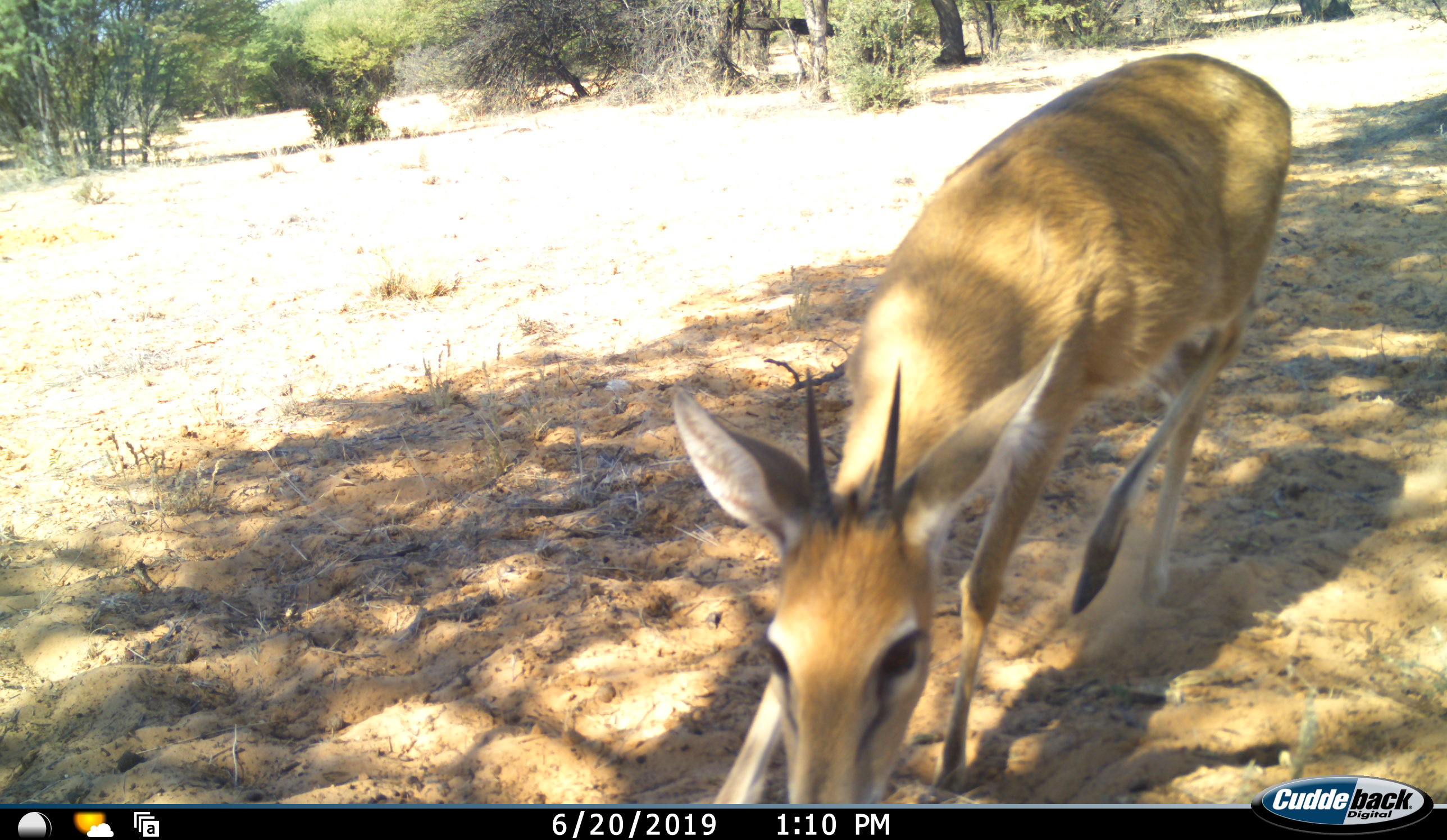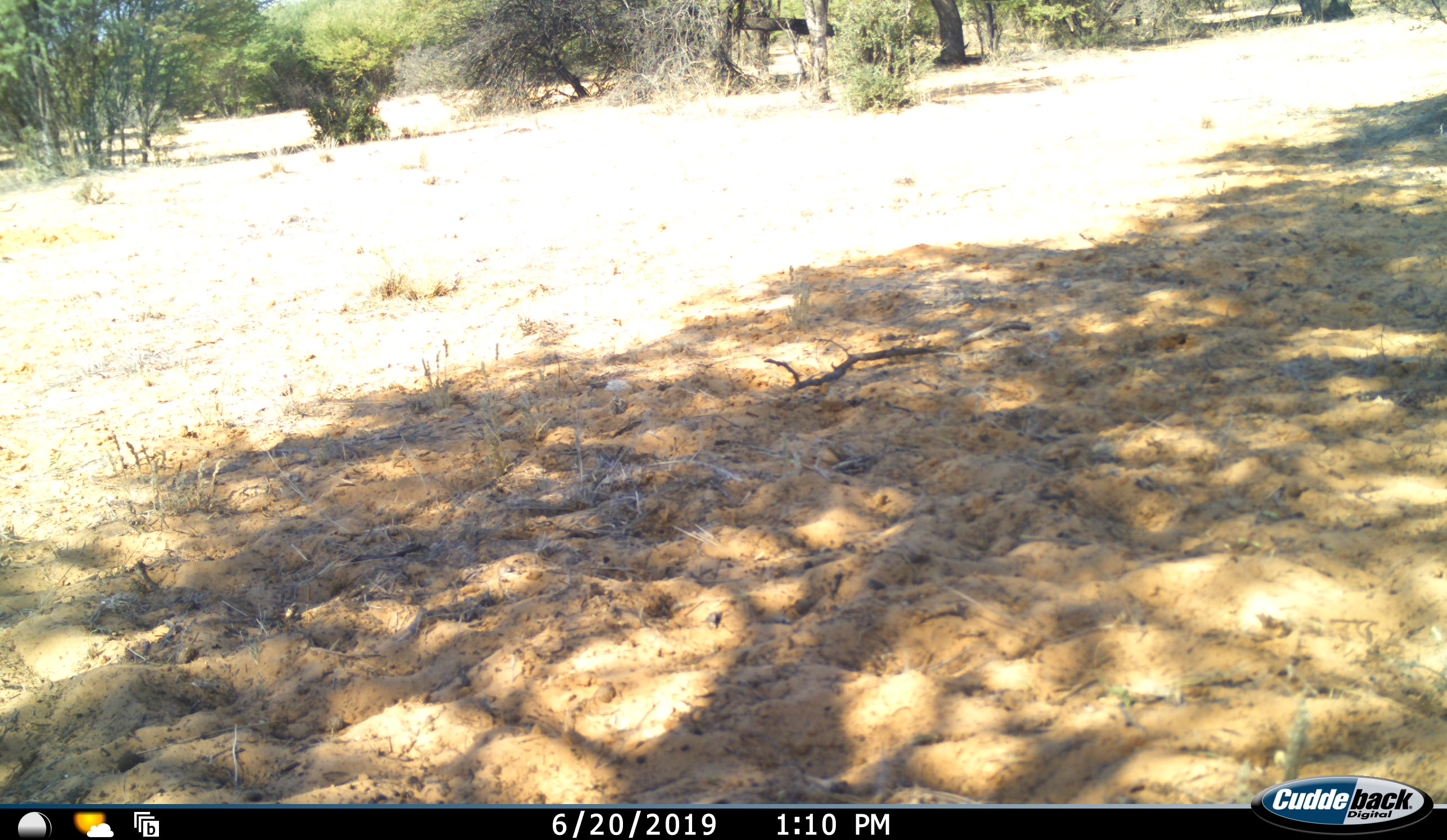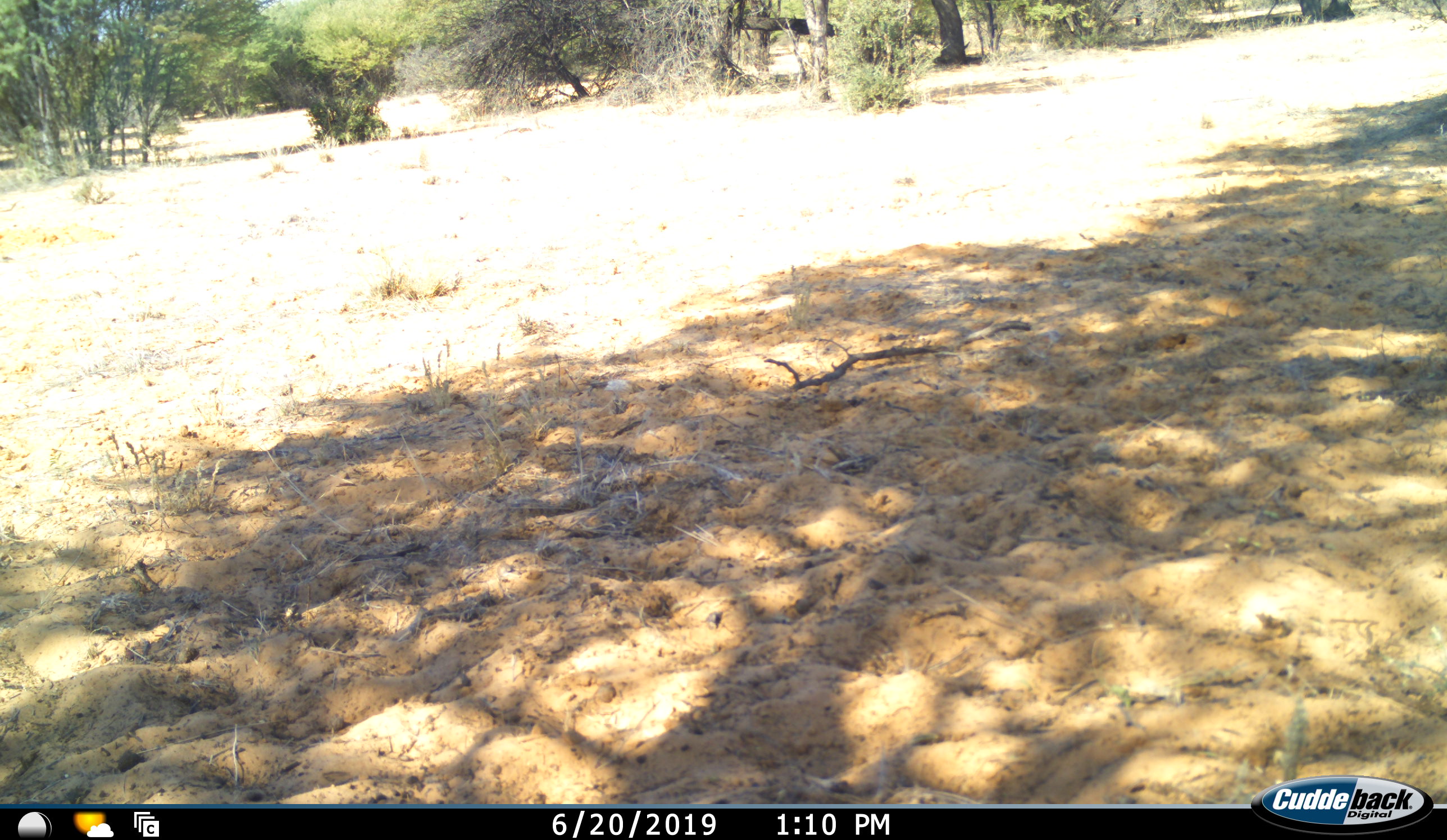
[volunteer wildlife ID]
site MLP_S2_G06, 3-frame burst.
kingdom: Animalia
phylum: Chordata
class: Mammalia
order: Artiodactyla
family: Bovidae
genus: Sylvicapra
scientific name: Sylvicapra grimmia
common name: common duiker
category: duikercommongrey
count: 1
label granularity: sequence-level